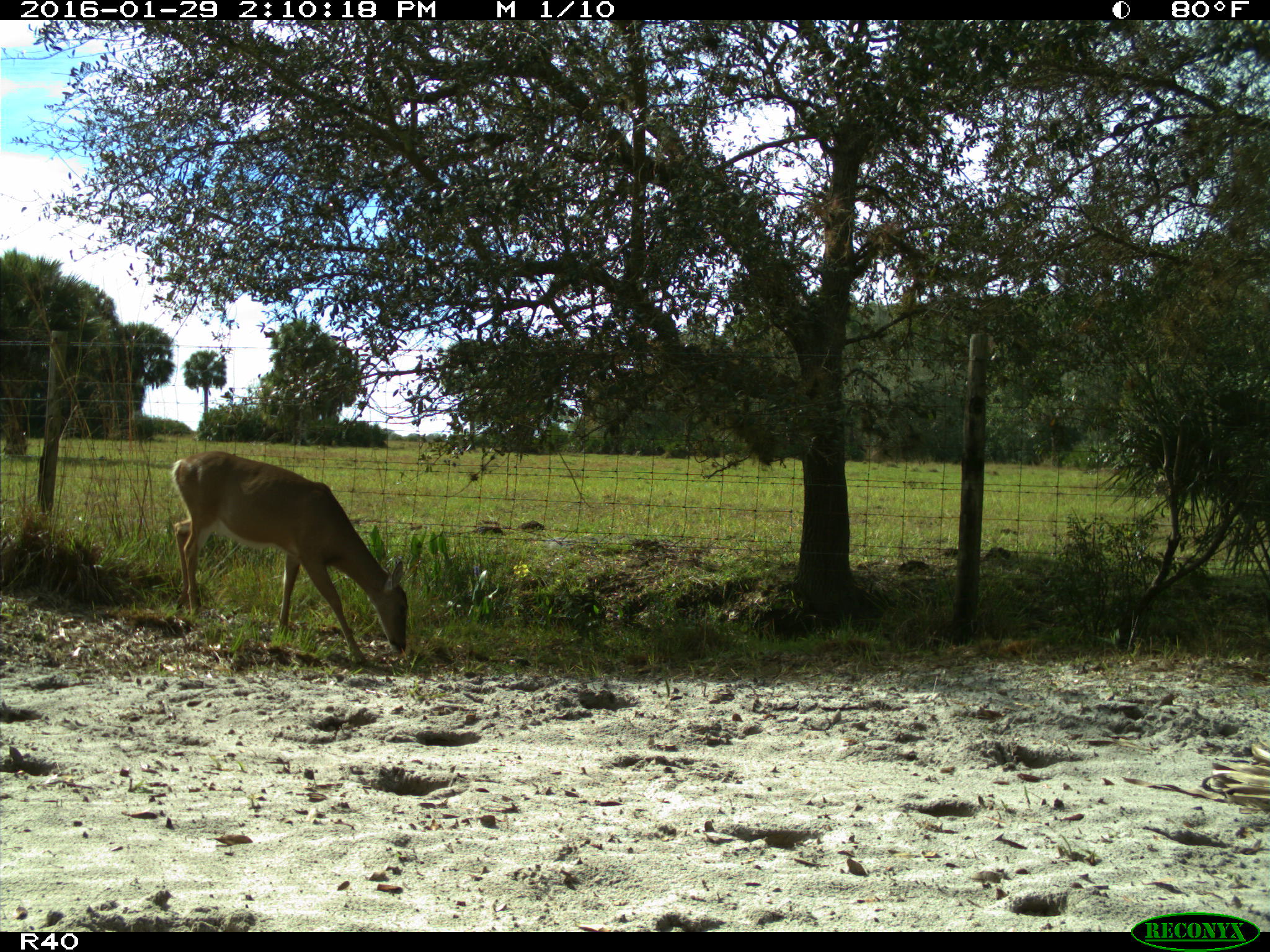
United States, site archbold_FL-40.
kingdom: Animalia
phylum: Chordata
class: Mammalia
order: Artiodactyla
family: Cervidae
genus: Odocoileus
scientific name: Odocoileus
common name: deer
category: unidentified deer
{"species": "unidentified deer (deer) (Odocoileus)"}